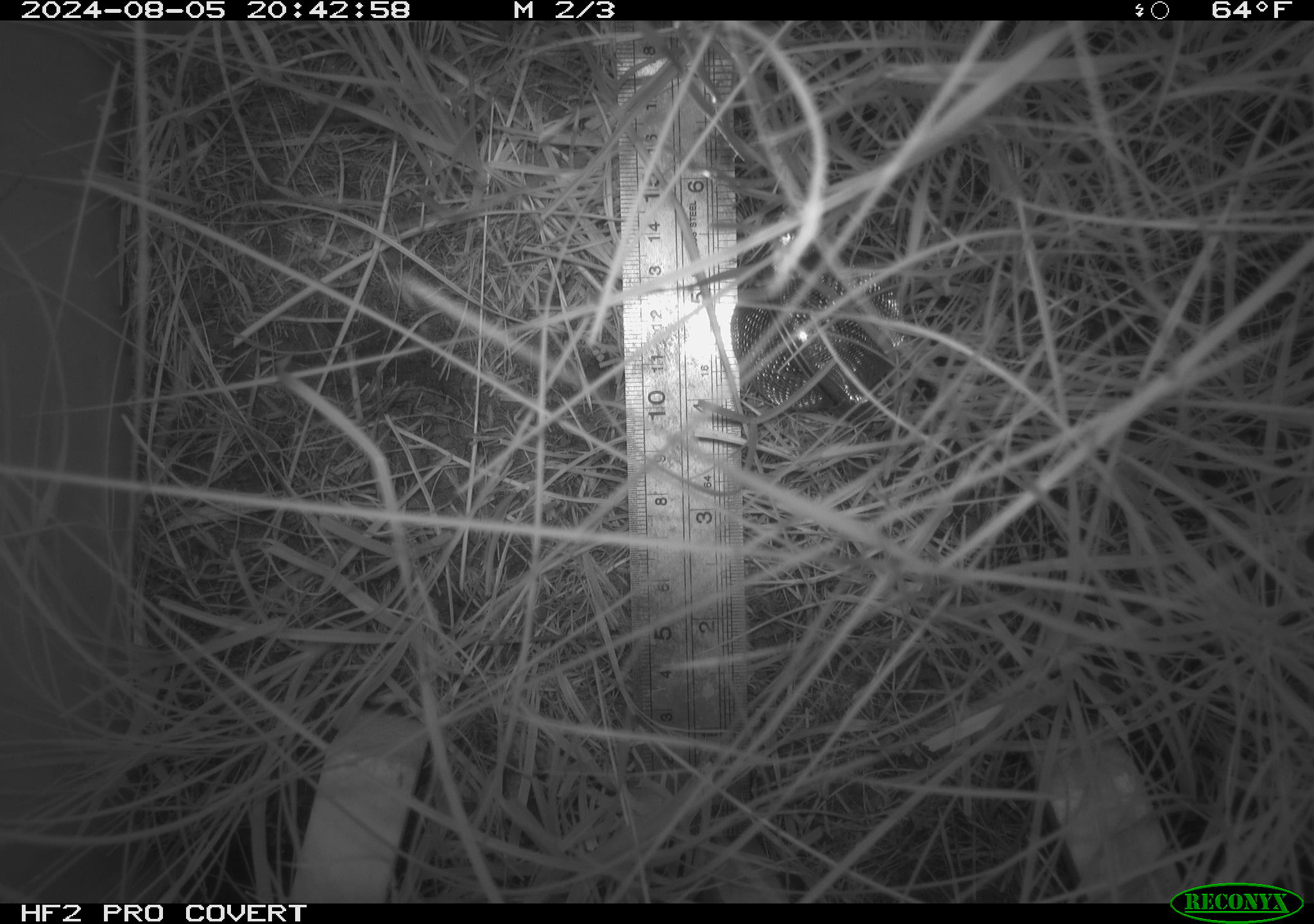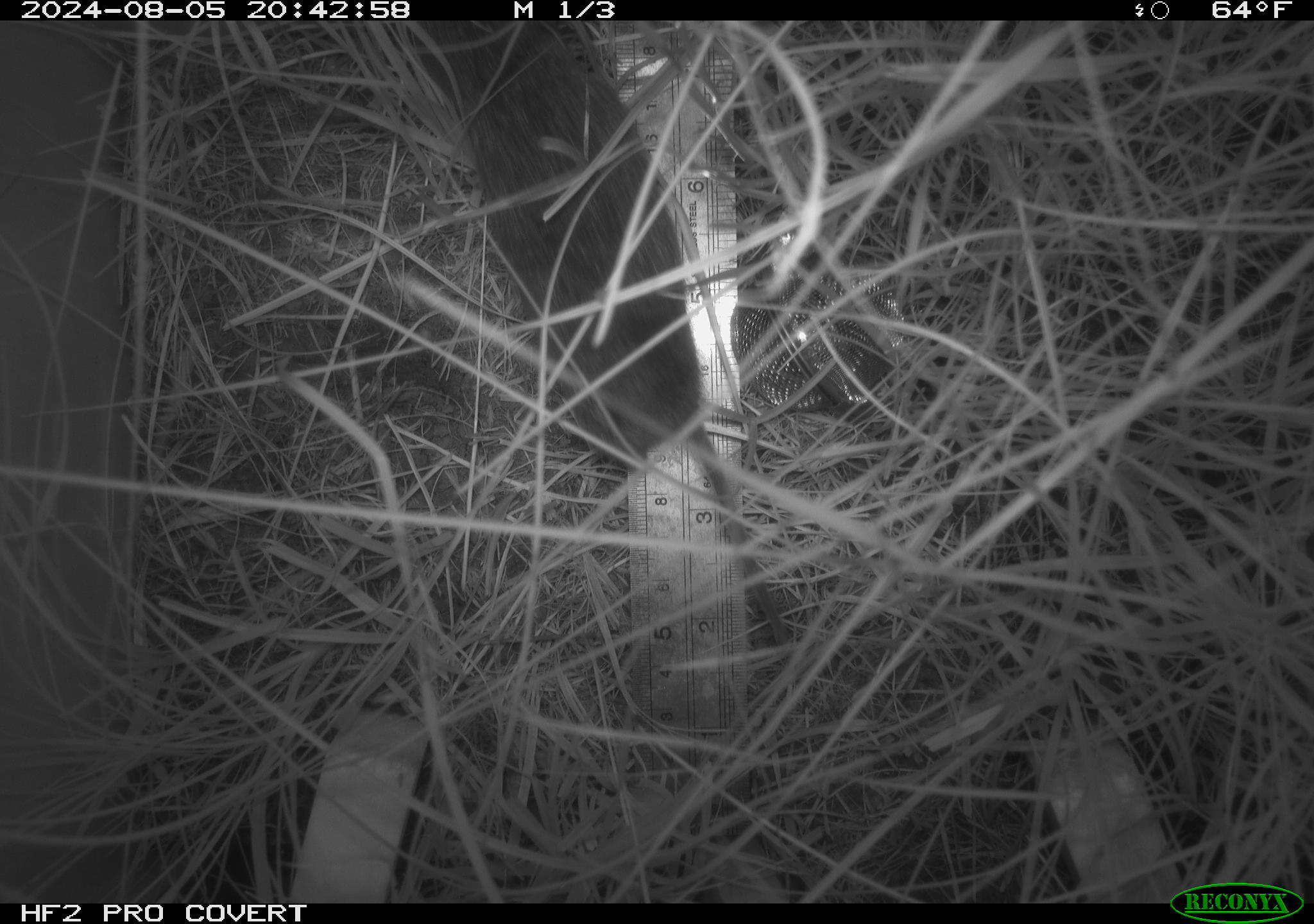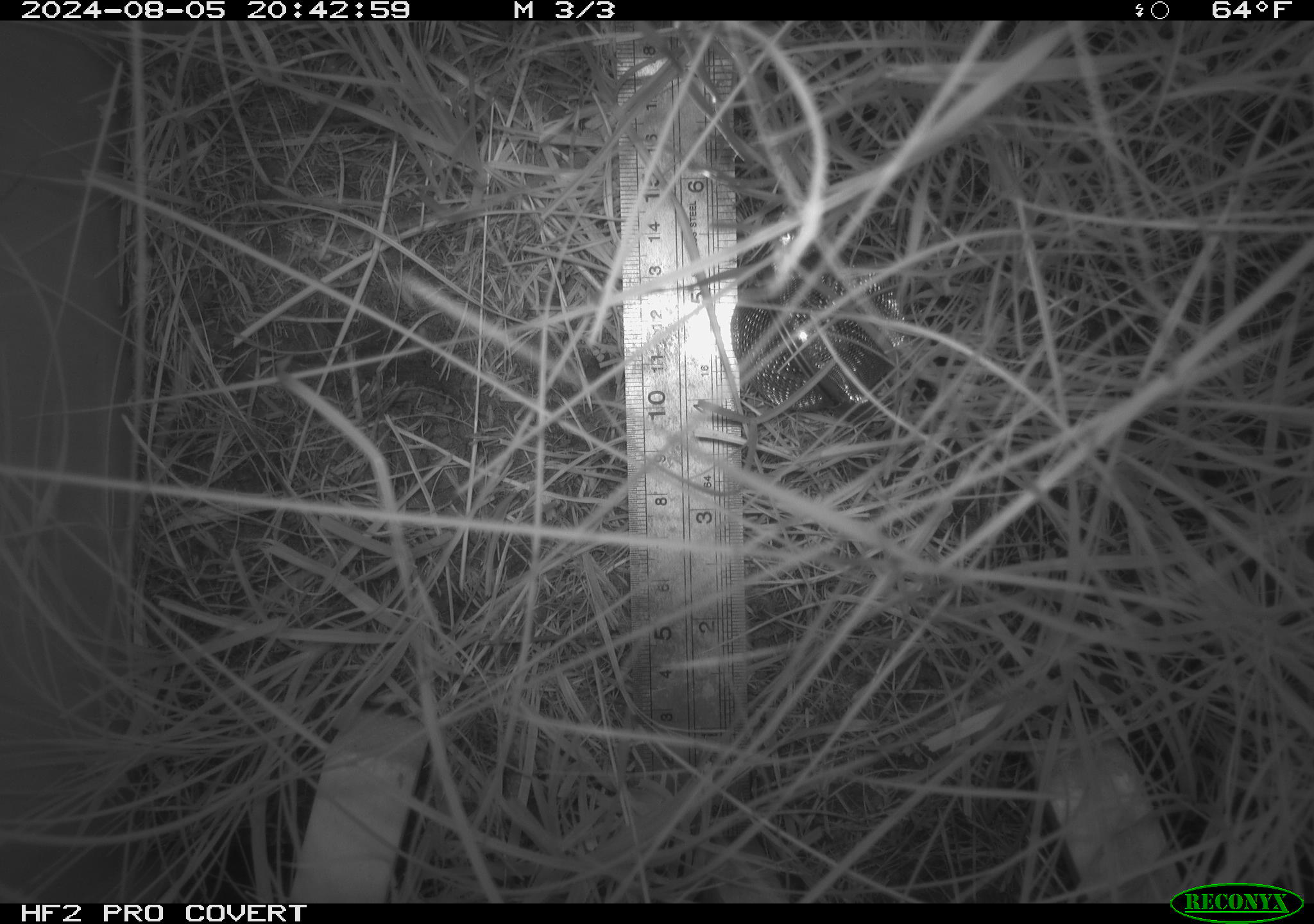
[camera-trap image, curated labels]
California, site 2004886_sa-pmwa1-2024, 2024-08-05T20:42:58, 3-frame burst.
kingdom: Animalia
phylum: Chordata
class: Mammalia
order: Rodentia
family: Cricetidae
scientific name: Arvicolinae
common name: voles, lemmings, and muskrats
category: arvicolinae subfamily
Arvicolinae subfamily (voles, lemmings, and muskrats) (Arvicolinae).